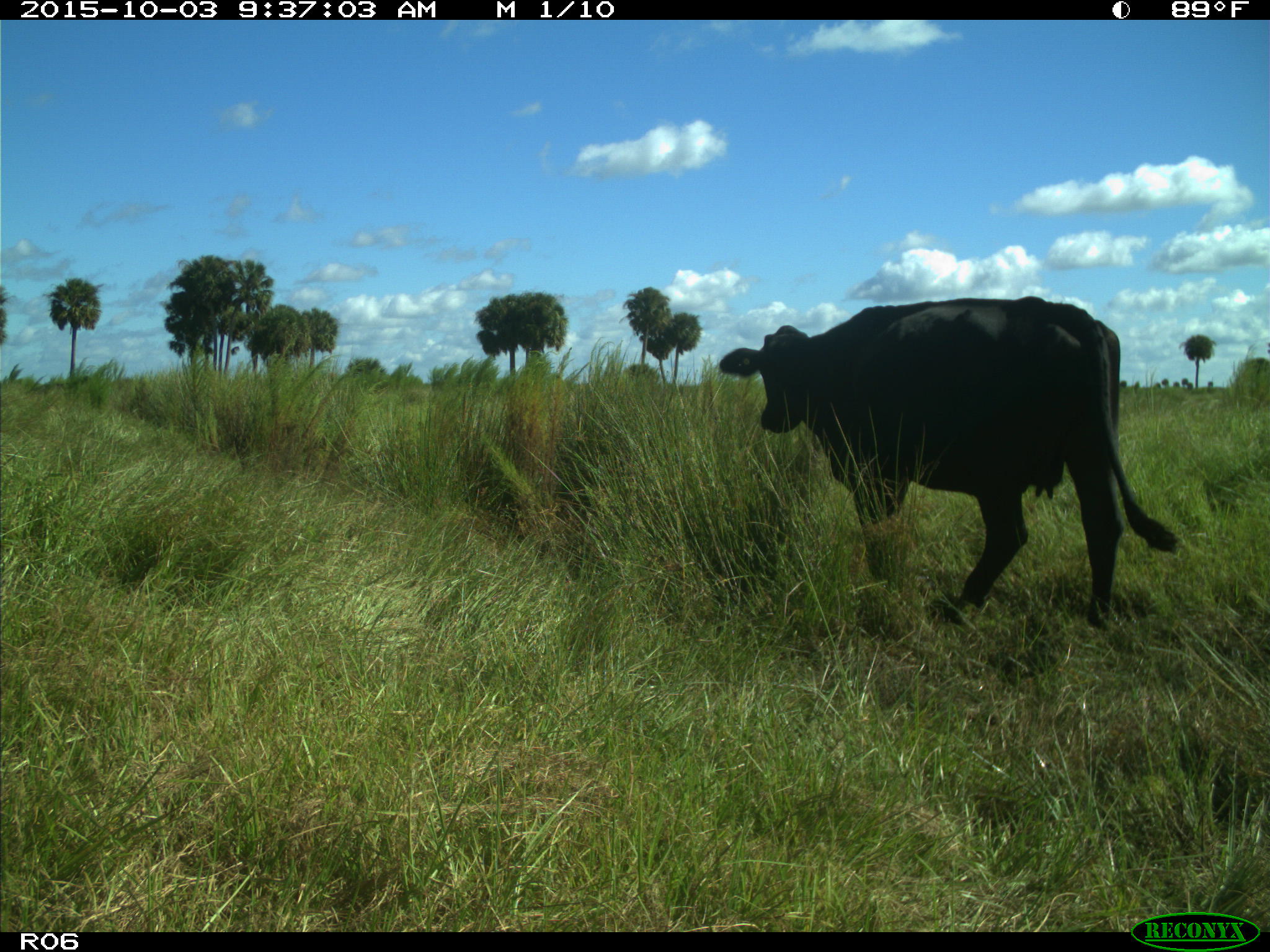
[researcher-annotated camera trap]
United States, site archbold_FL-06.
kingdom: Animalia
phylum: Chordata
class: Mammalia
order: Artiodactyla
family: Bovidae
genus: Bos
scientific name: Bos taurus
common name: domestic cow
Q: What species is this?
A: Bos taurus (domestic cow).